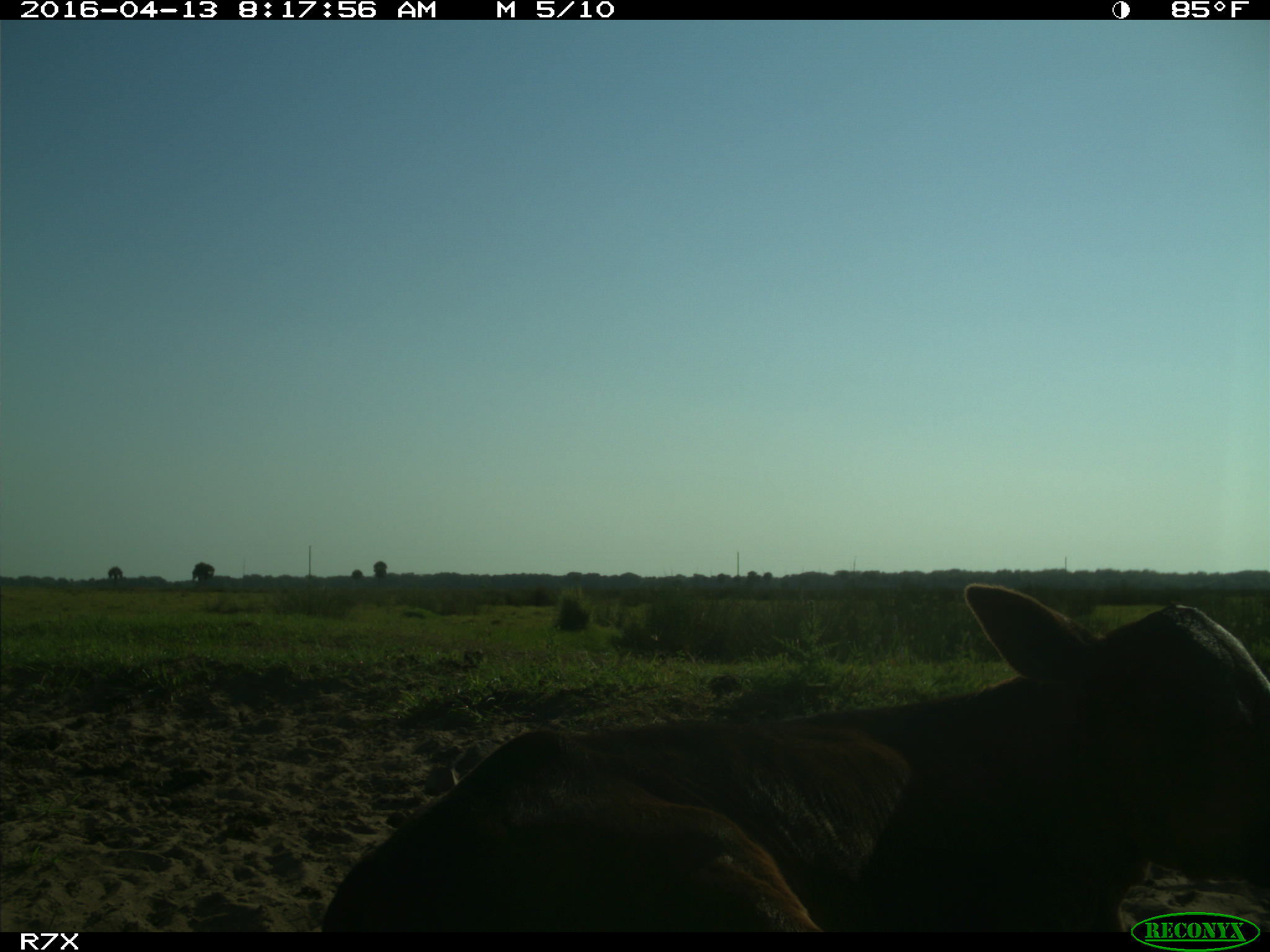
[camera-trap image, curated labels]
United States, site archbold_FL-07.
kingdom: Animalia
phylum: Chordata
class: Mammalia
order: Artiodactyla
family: Bovidae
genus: Bos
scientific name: Bos taurus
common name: domestic cow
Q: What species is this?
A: Bos taurus (domestic cow).